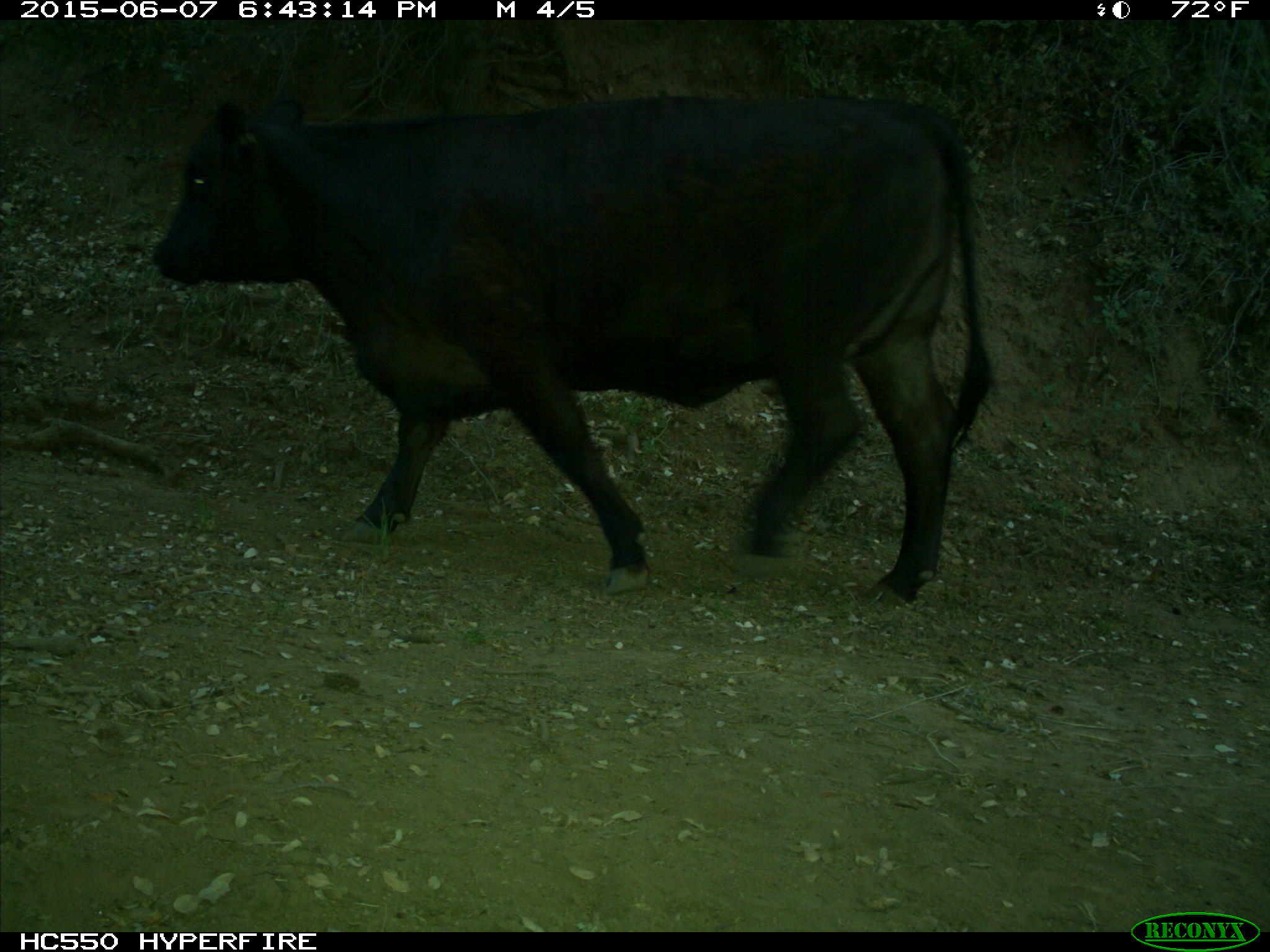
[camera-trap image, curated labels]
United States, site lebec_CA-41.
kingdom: Animalia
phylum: Chordata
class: Mammalia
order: Artiodactyla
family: Bovidae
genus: Bos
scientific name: Bos taurus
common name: domestic cow